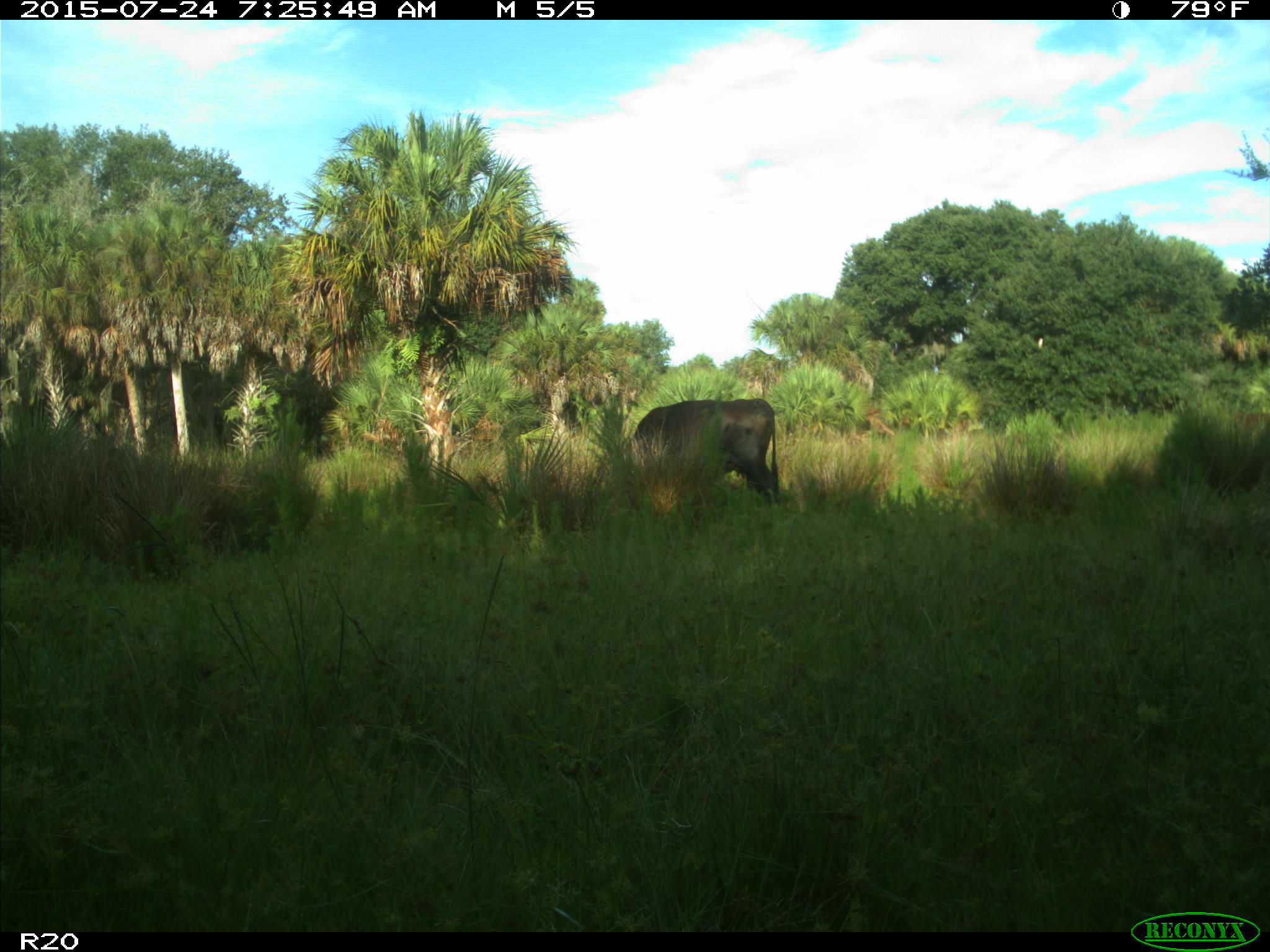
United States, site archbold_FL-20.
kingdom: Animalia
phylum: Chordata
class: Mammalia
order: Artiodactyla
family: Bovidae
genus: Bos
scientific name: Bos taurus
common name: domestic cow